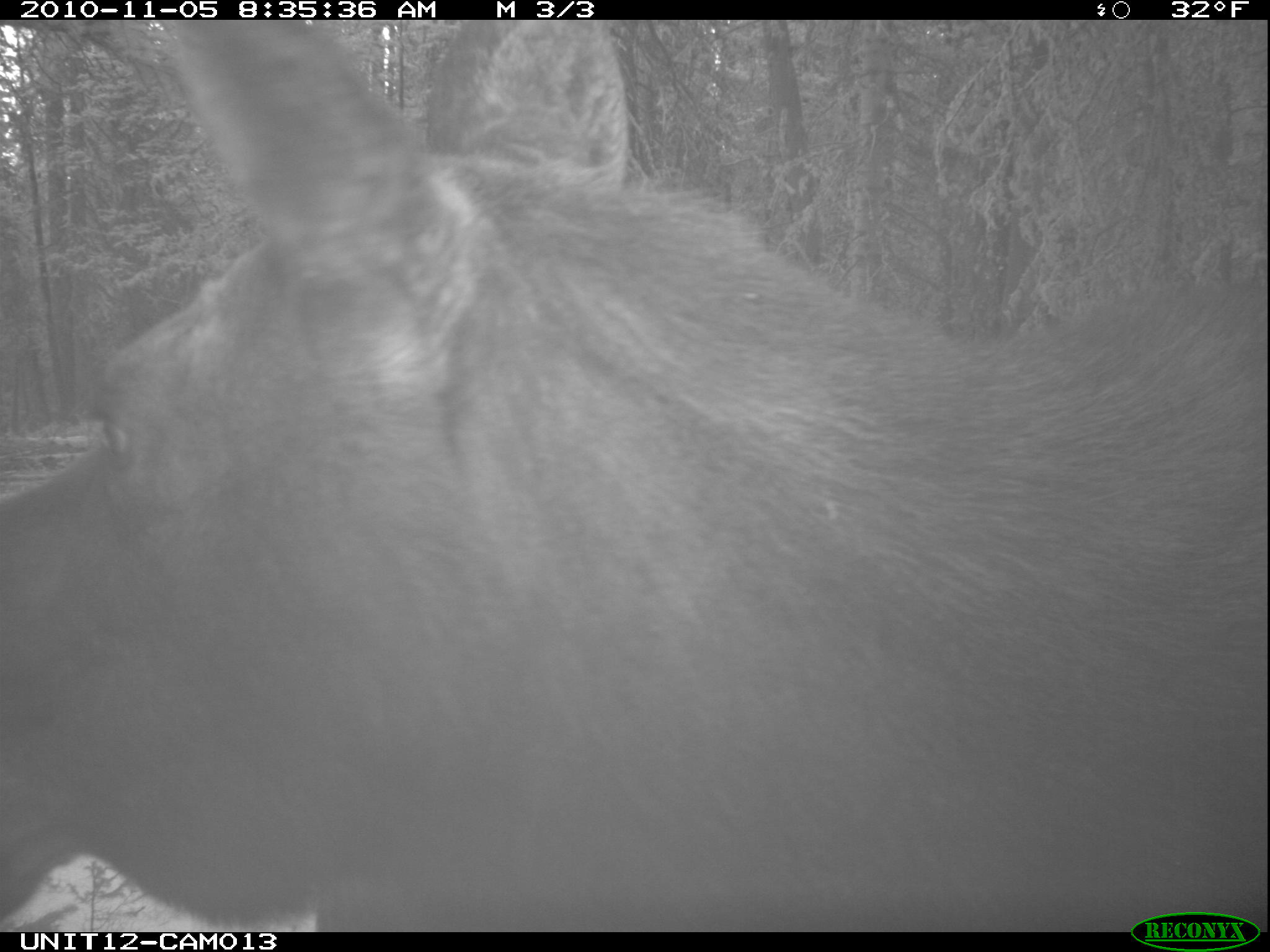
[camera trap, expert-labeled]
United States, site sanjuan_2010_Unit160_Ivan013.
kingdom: Animalia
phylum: Chordata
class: Mammalia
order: Artiodactyla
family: Cervidae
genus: Alces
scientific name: Alces alces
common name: moose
Alces alces (moose).